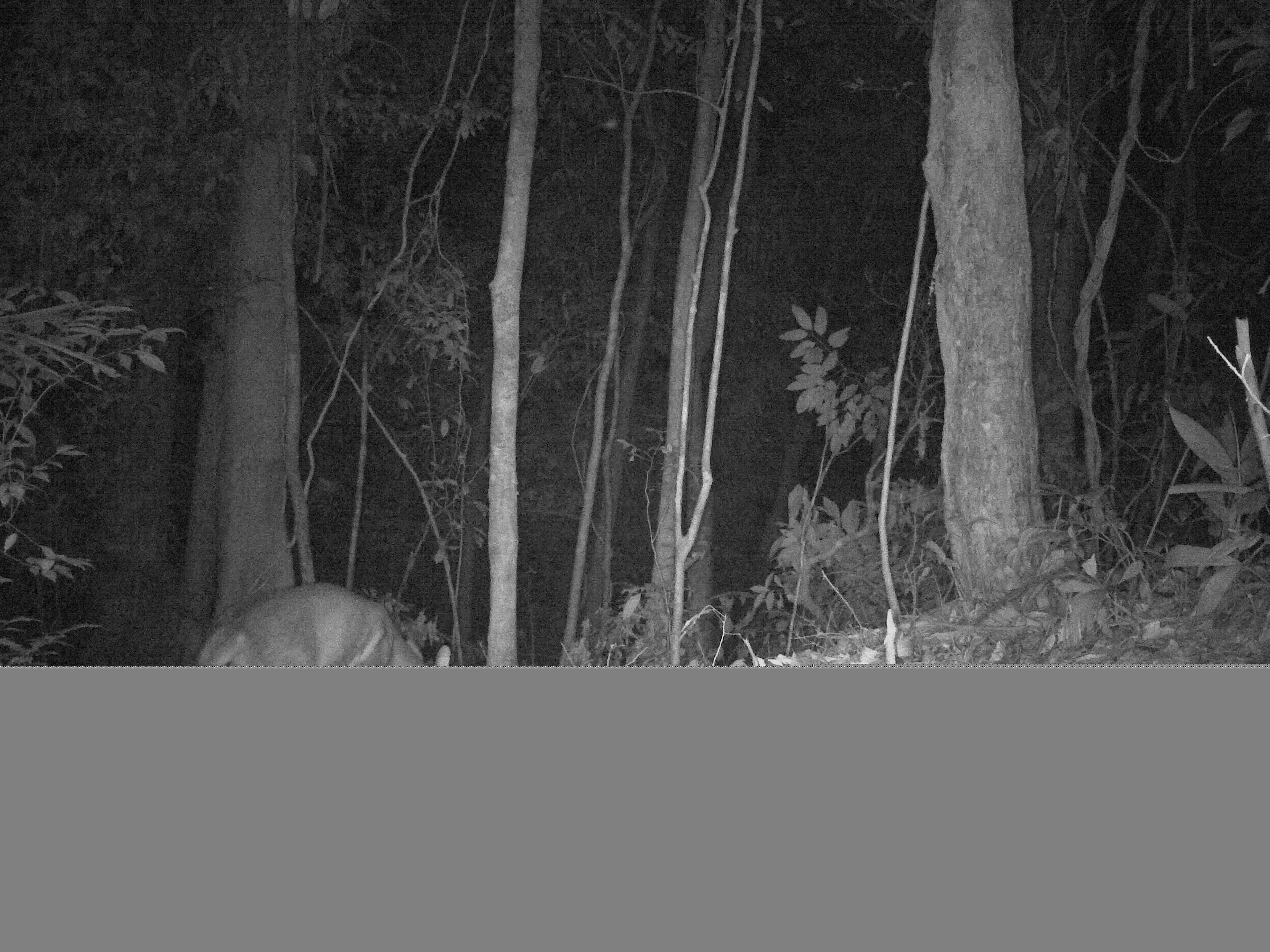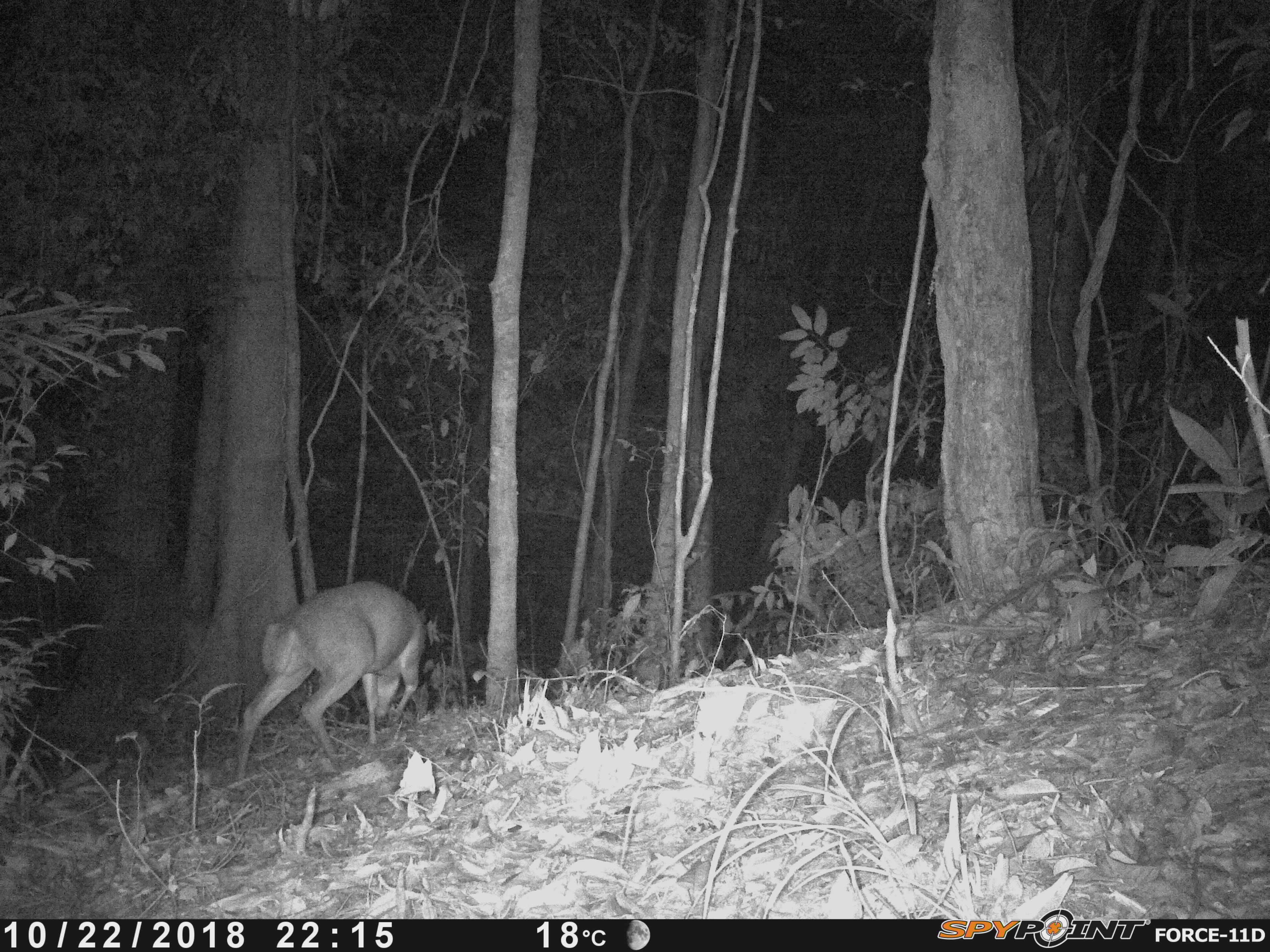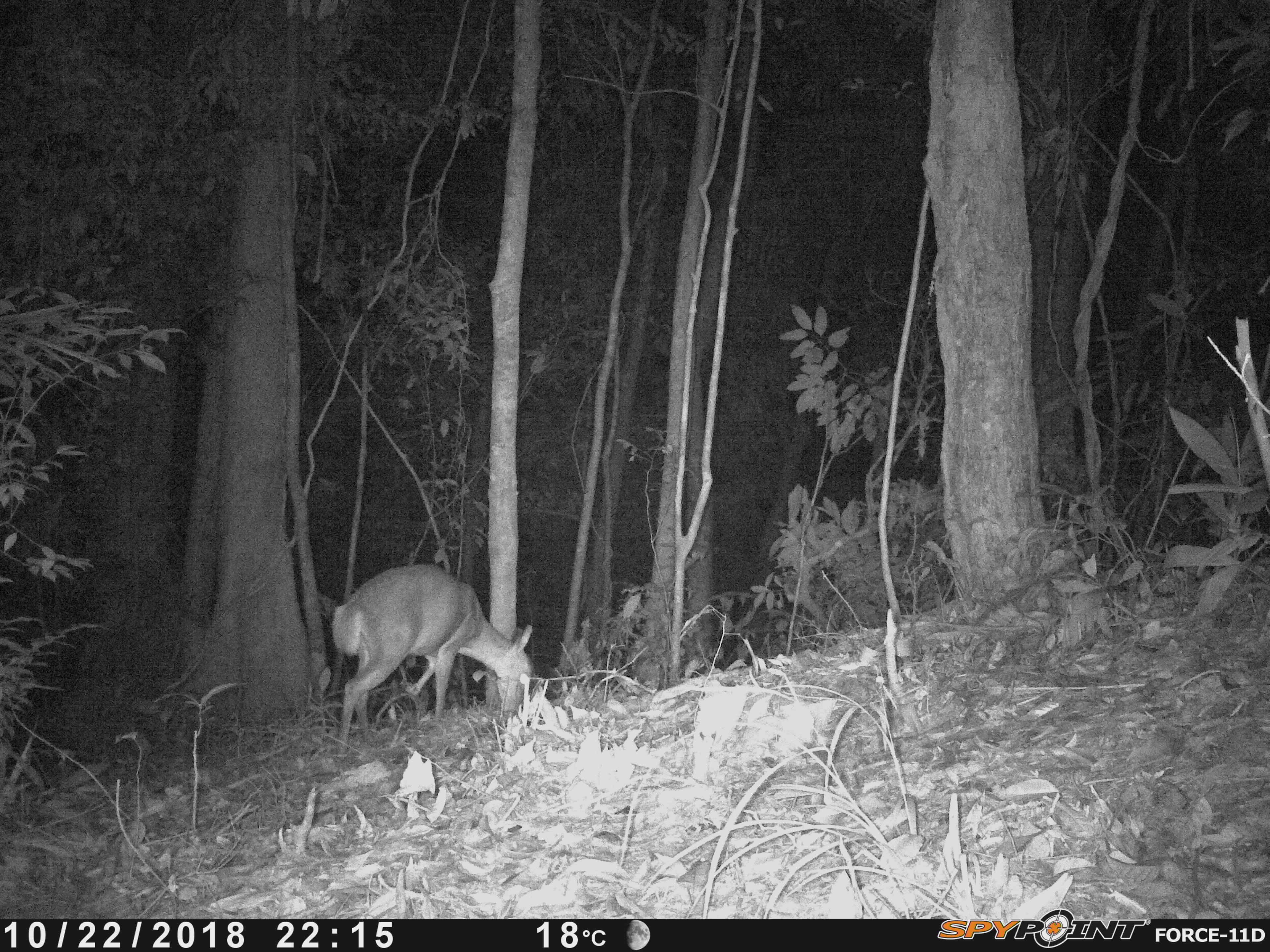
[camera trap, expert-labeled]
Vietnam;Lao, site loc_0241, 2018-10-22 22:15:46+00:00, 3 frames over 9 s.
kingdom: Animalia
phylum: Chordata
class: Mammalia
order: Artiodactyla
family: Cervidae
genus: Muntiacus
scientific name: Muntiacus vuquangensis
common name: large-antlered muntjac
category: large antlered muntjac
Large antlered muntjac (large-antlered muntjac) (Muntiacus vuquangensis). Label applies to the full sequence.